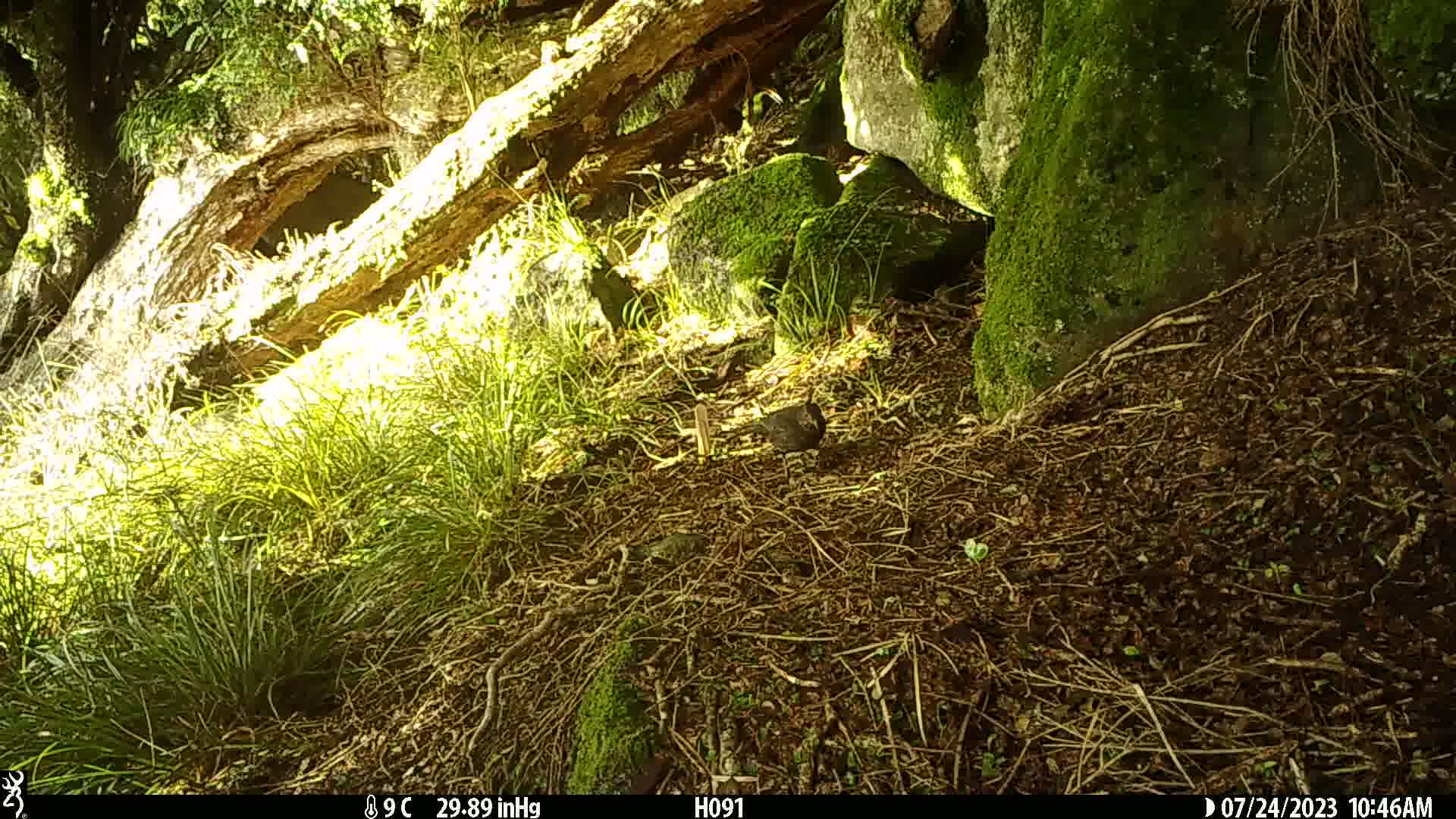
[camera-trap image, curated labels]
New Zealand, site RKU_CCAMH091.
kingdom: Animalia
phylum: Chordata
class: Aves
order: Passeriformes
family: Turdidae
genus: Turdus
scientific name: Turdus merula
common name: eurasian blackbird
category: blackbird